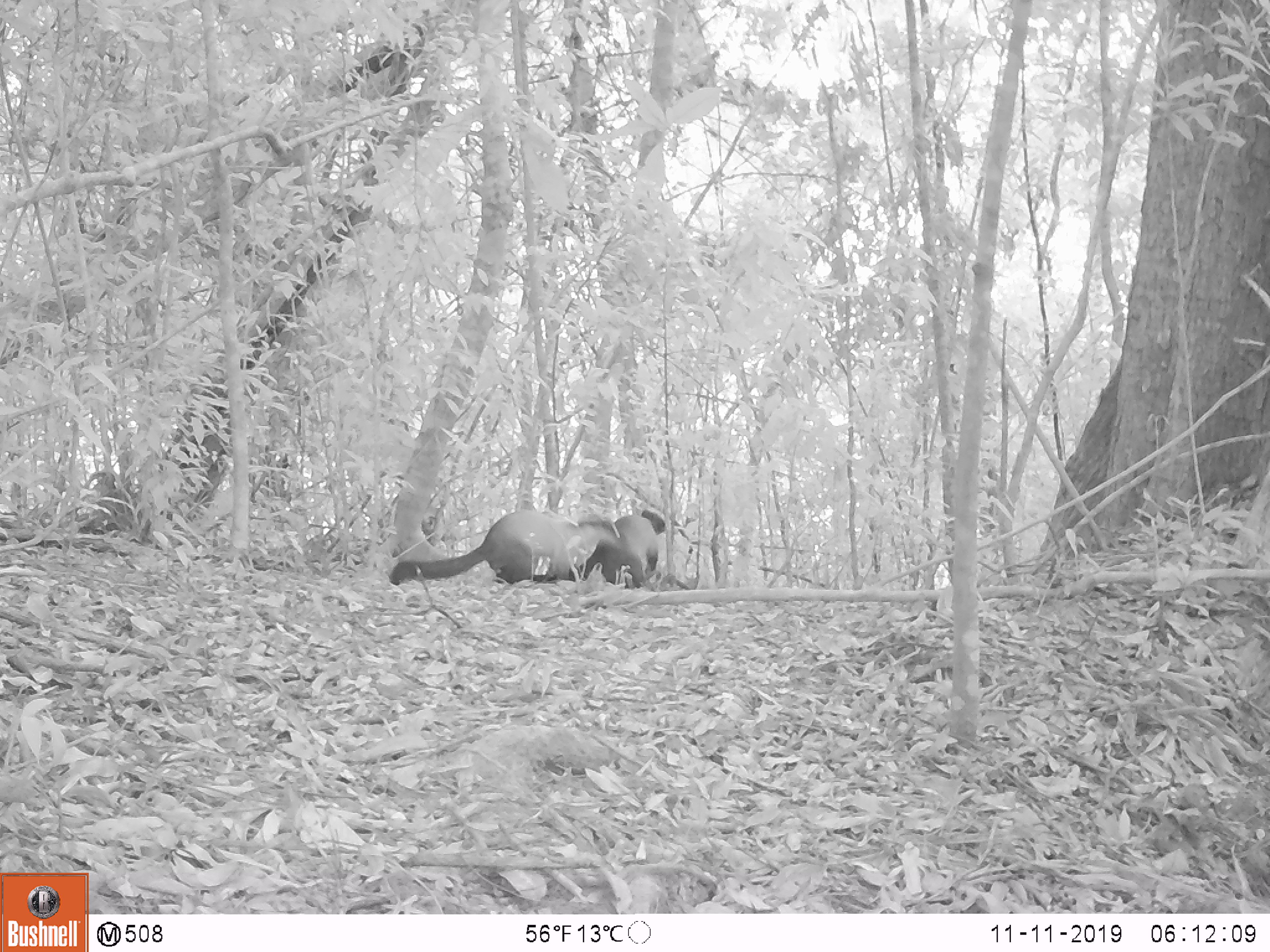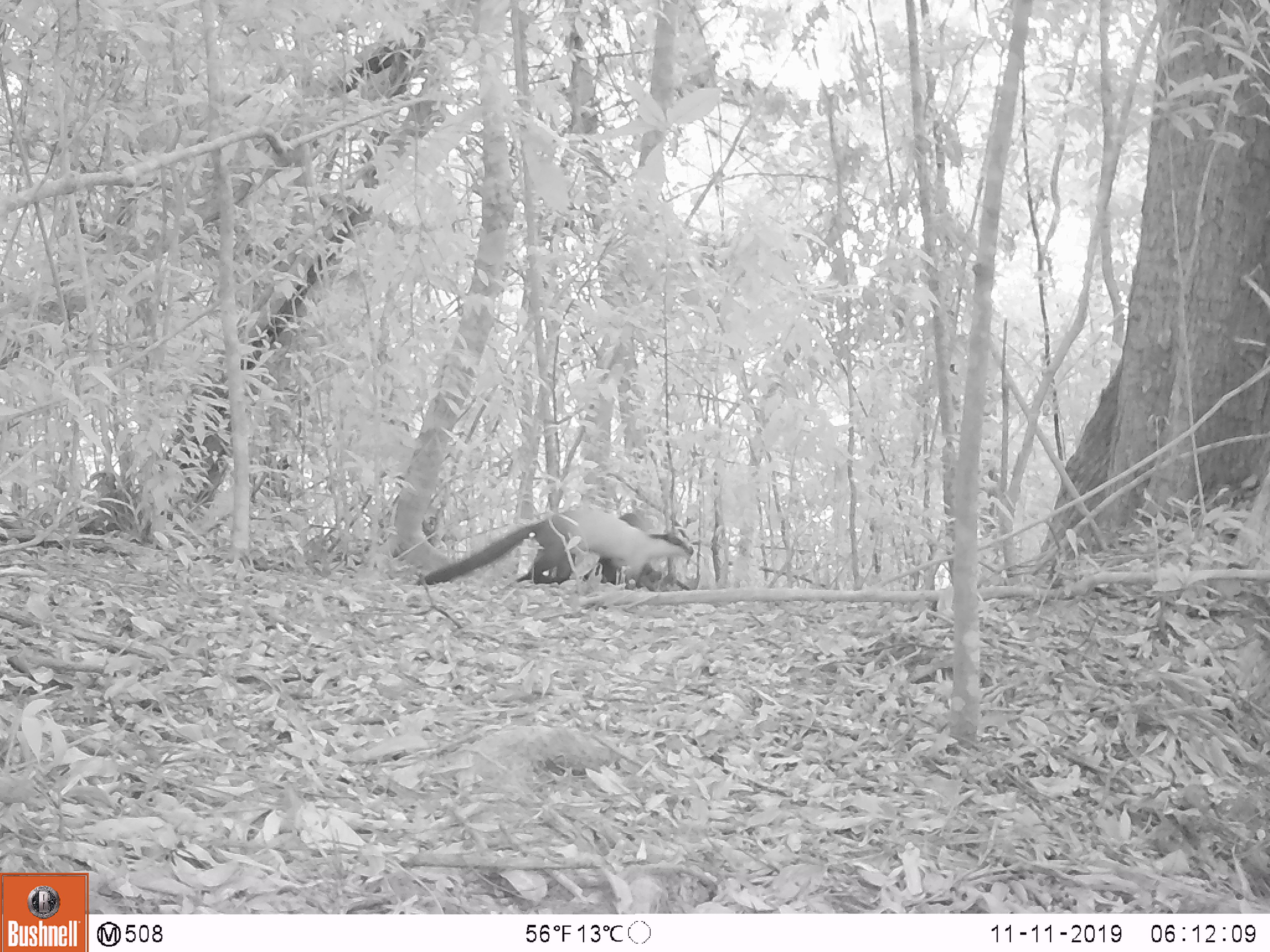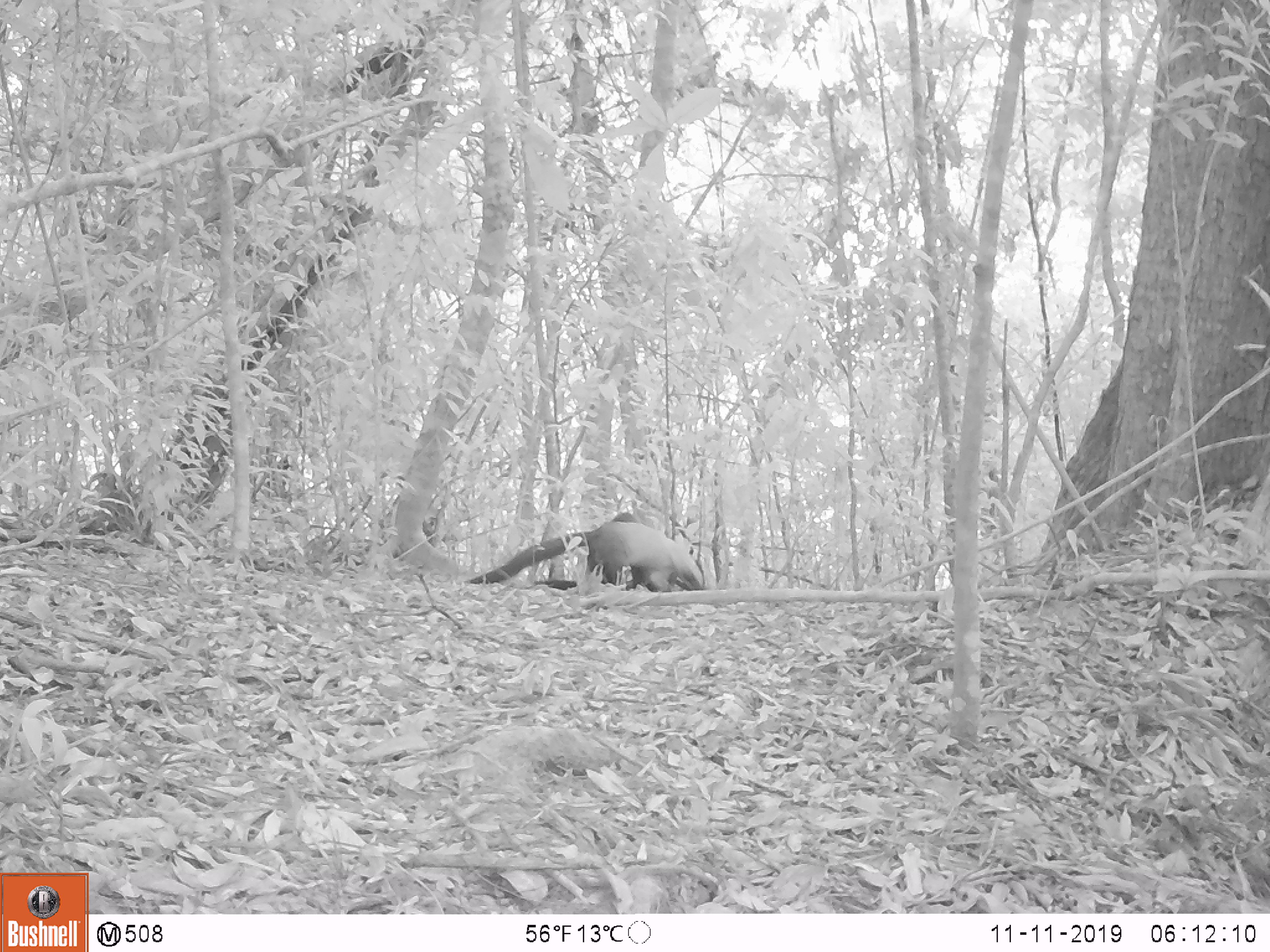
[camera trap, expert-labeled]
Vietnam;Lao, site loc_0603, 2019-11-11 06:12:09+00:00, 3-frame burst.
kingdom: Animalia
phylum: Chordata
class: Mammalia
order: Carnivora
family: Mustelidae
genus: Martes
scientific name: Martes flavigula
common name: yellow-throated marten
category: yellow throated marten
Yellow throated marten (yellow-throated marten) (Martes flavigula). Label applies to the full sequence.